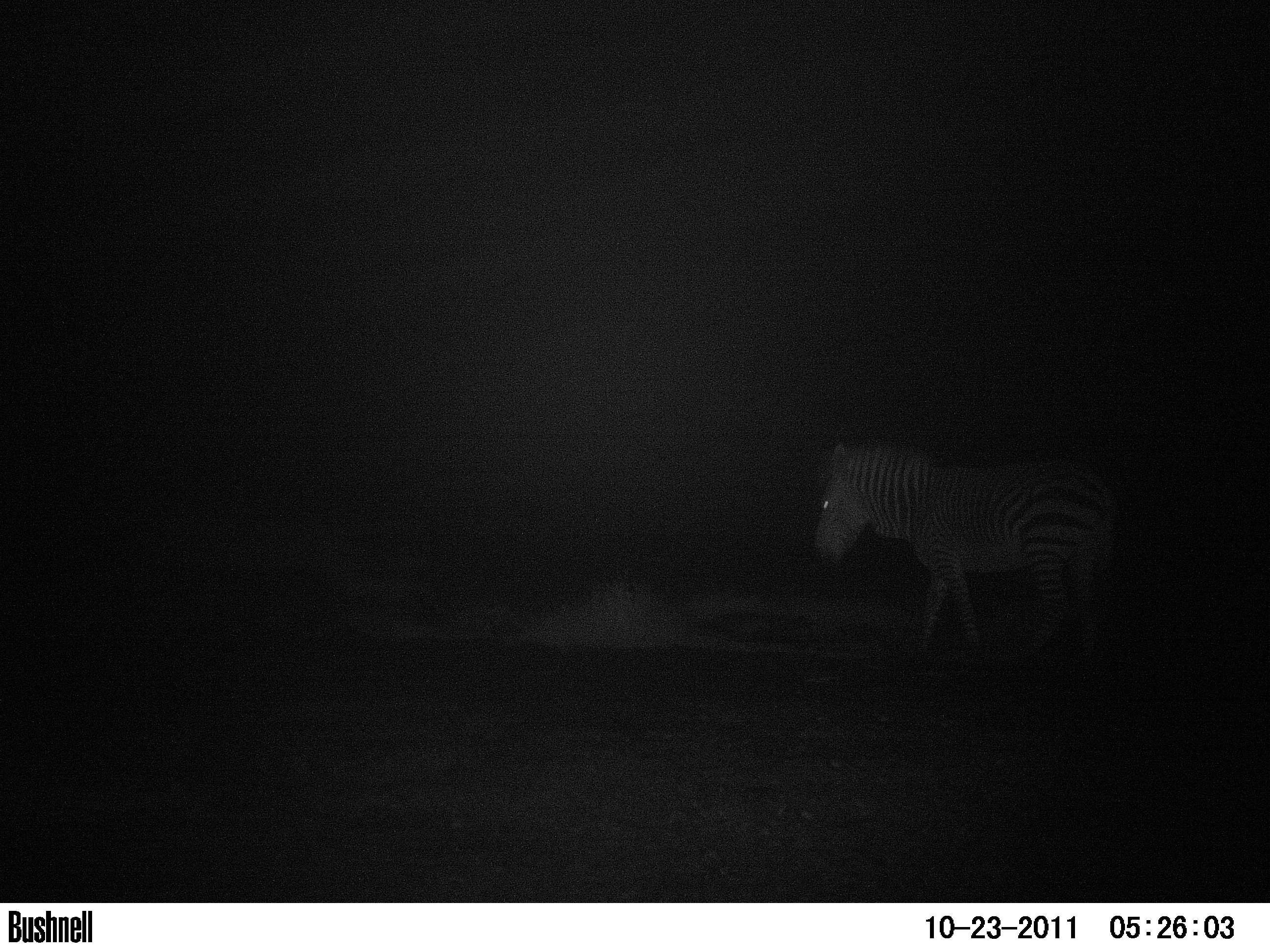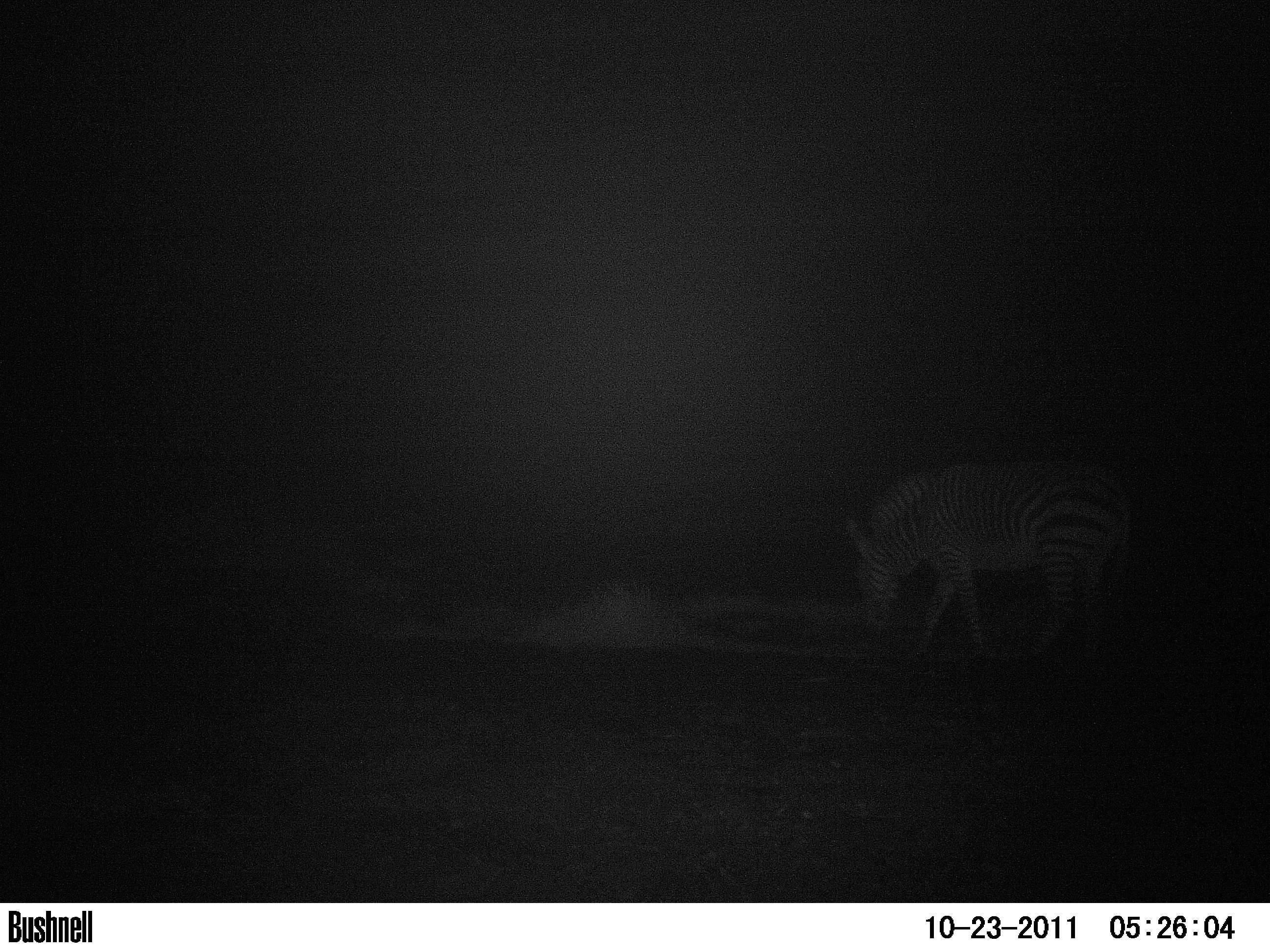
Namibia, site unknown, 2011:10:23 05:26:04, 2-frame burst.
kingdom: Animalia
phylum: Chordata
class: Mammalia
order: Perissodactyla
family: Equidae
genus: Equus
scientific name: Equus zebra hartmannae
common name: hartmann's mountain zebra